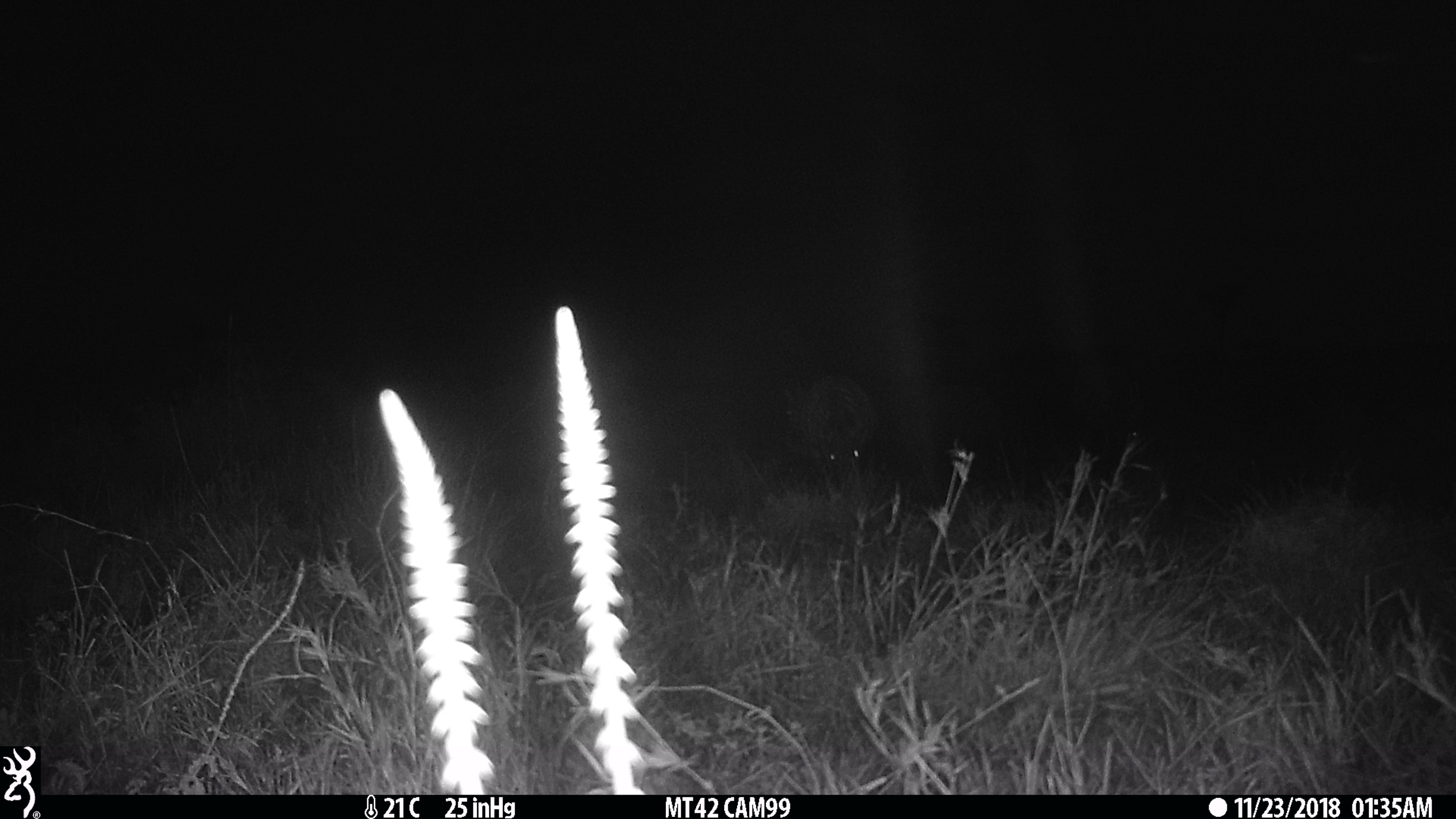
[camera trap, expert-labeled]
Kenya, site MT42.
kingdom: Animalia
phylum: Chordata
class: Mammalia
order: Perissodactyla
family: Equidae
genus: Equus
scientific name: Equus quagga burchellii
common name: burchell's zebra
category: zebra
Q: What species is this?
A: Zebra (burchell's zebra) (Equus quagga burchellii).